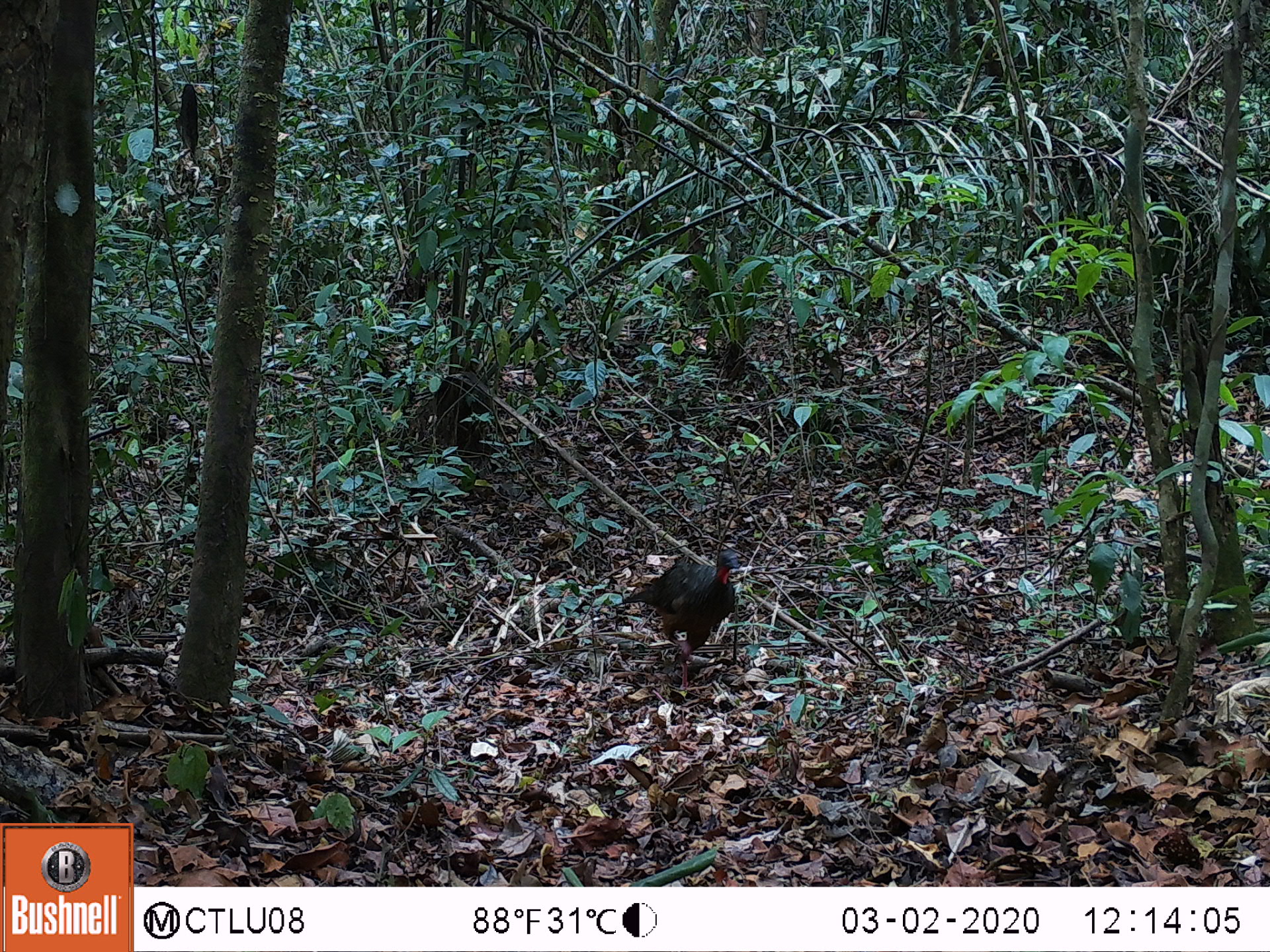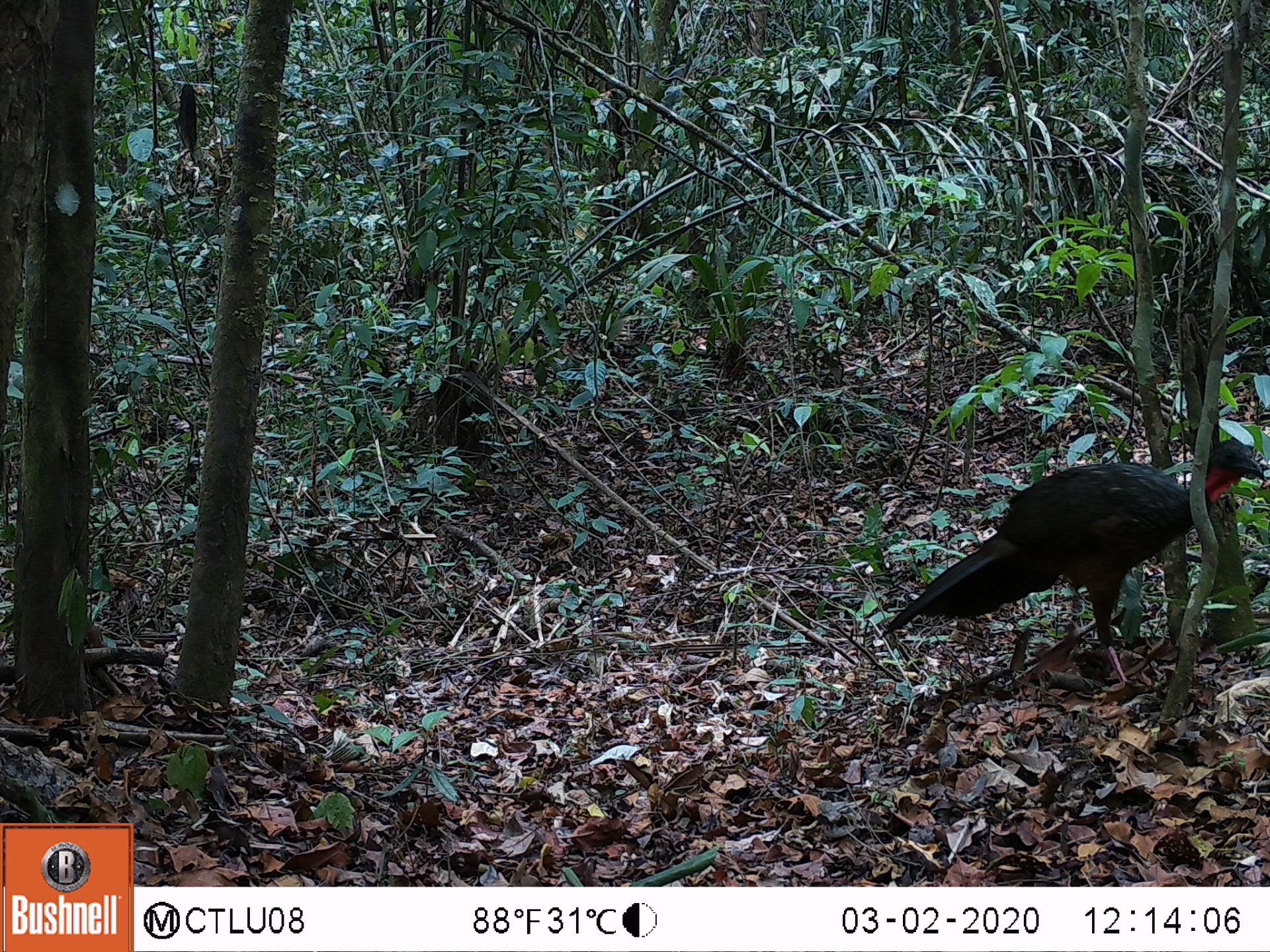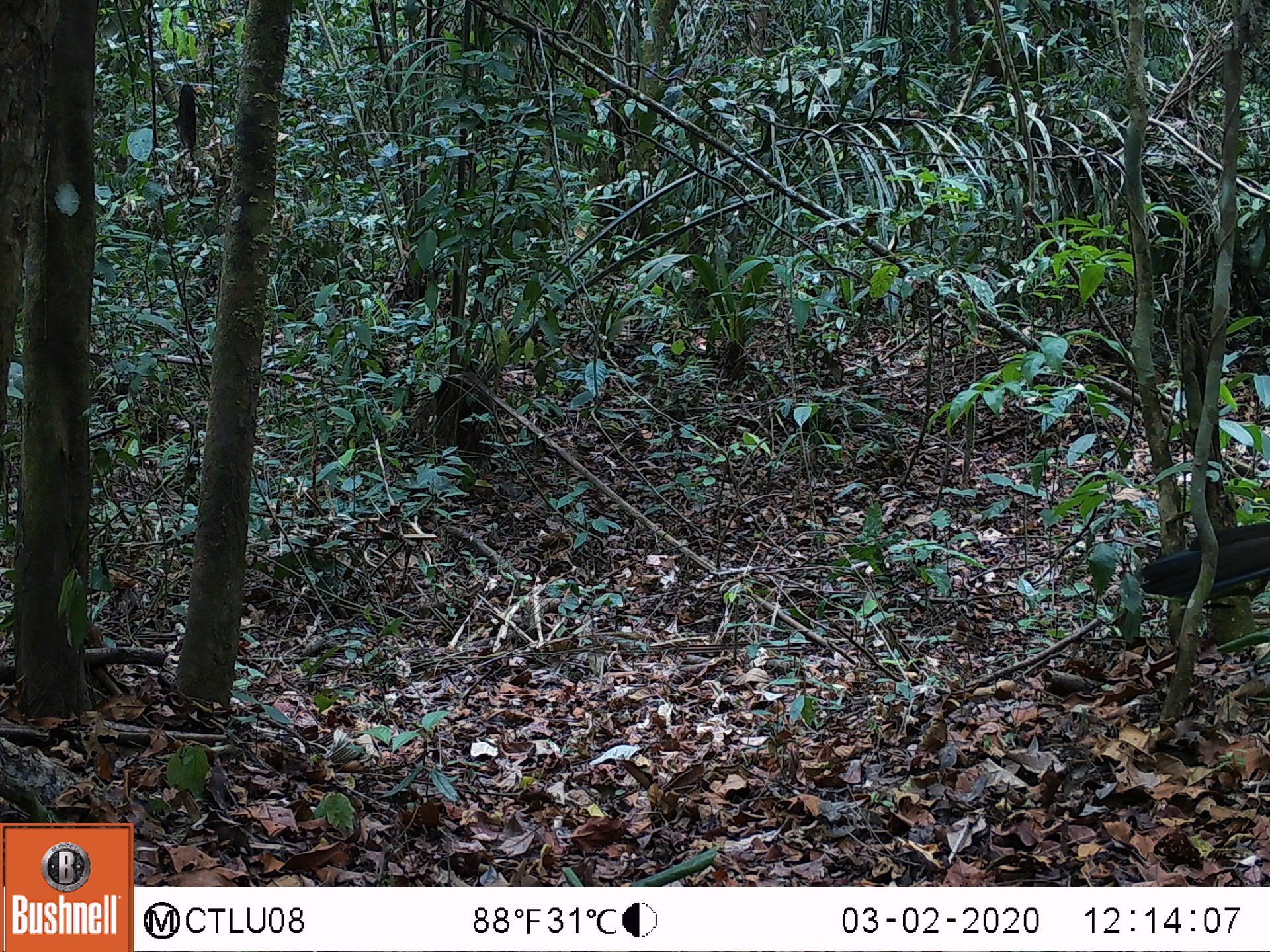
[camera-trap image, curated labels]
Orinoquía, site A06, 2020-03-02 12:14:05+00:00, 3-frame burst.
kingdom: Animalia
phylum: Chordata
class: Aves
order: Galliformes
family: Cracidae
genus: Penelope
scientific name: Penelope jacquacu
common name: spix's guan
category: spixs guan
Spixs guan (spix's guan) (Penelope jacquacu).